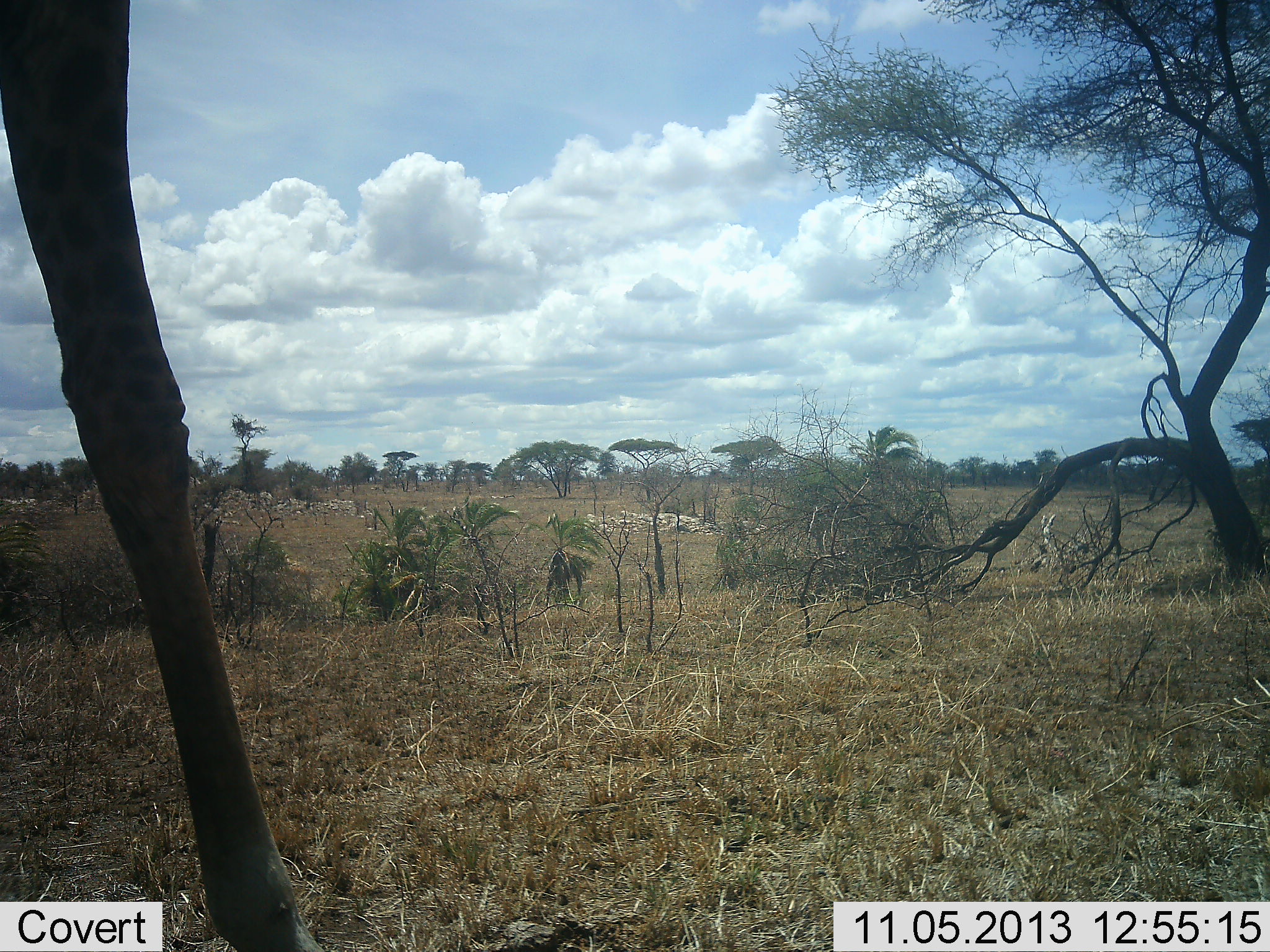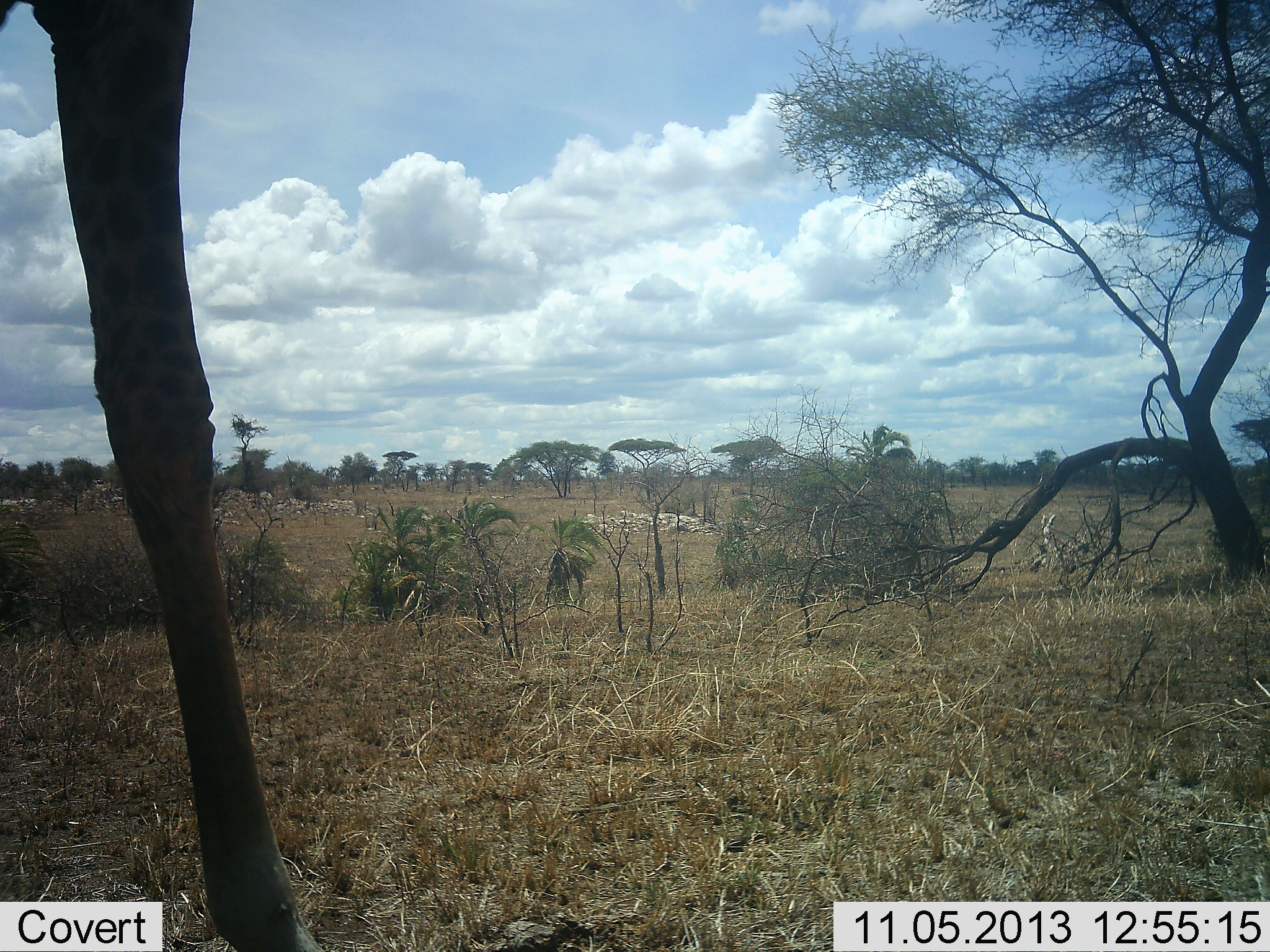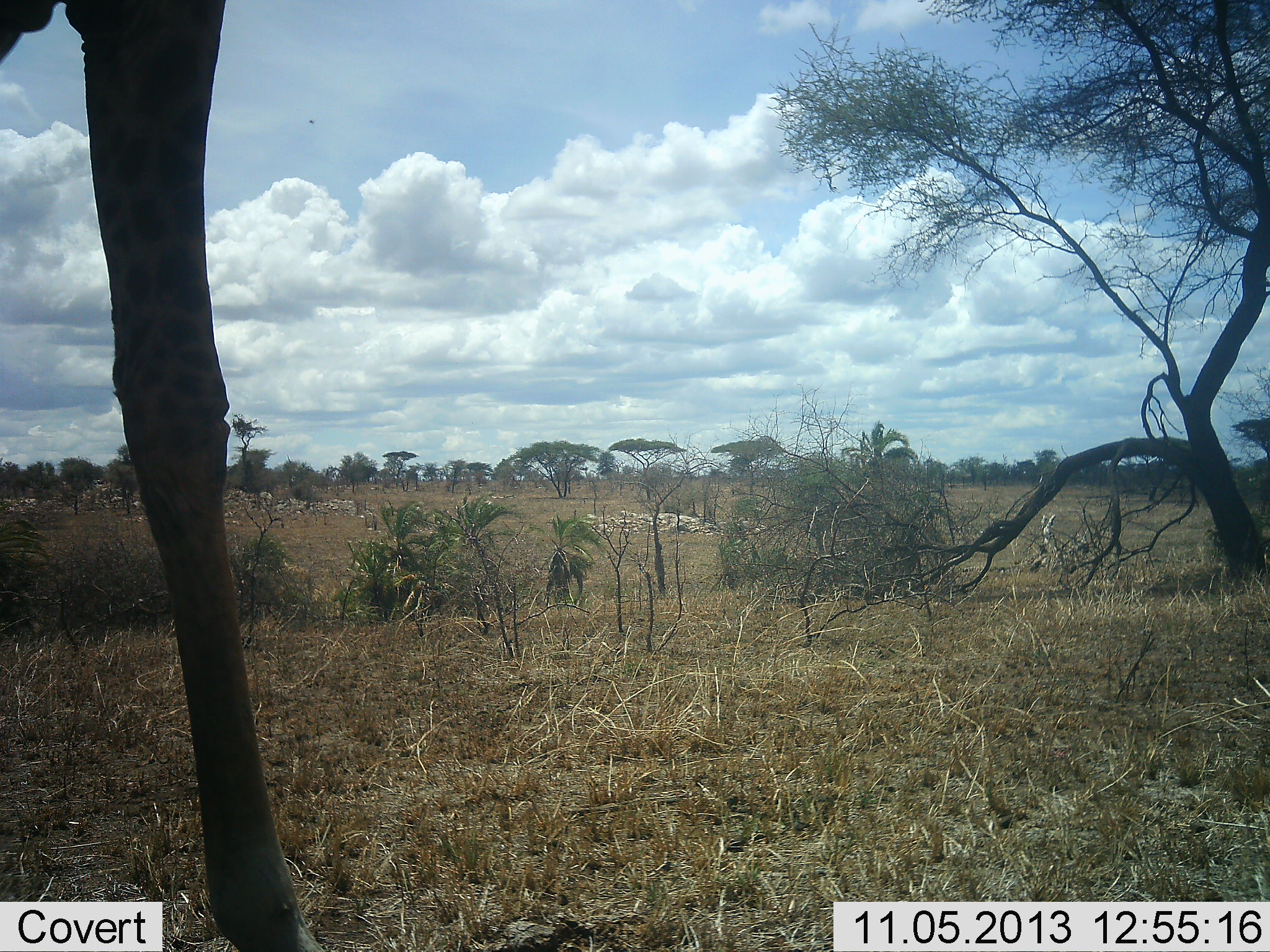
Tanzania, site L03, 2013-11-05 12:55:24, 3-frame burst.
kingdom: Animalia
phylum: Chordata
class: Mammalia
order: Artiodactyla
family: Giraffidae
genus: Giraffa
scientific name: Giraffa camelopardalis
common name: giraffe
Giraffe (Giraffa camelopardalis), count 1. Behavior (volunteer vote fractions): standing 70%, resting 0%, moving 30%, interacting 0%. Young present (vote fraction): 0%. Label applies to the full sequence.